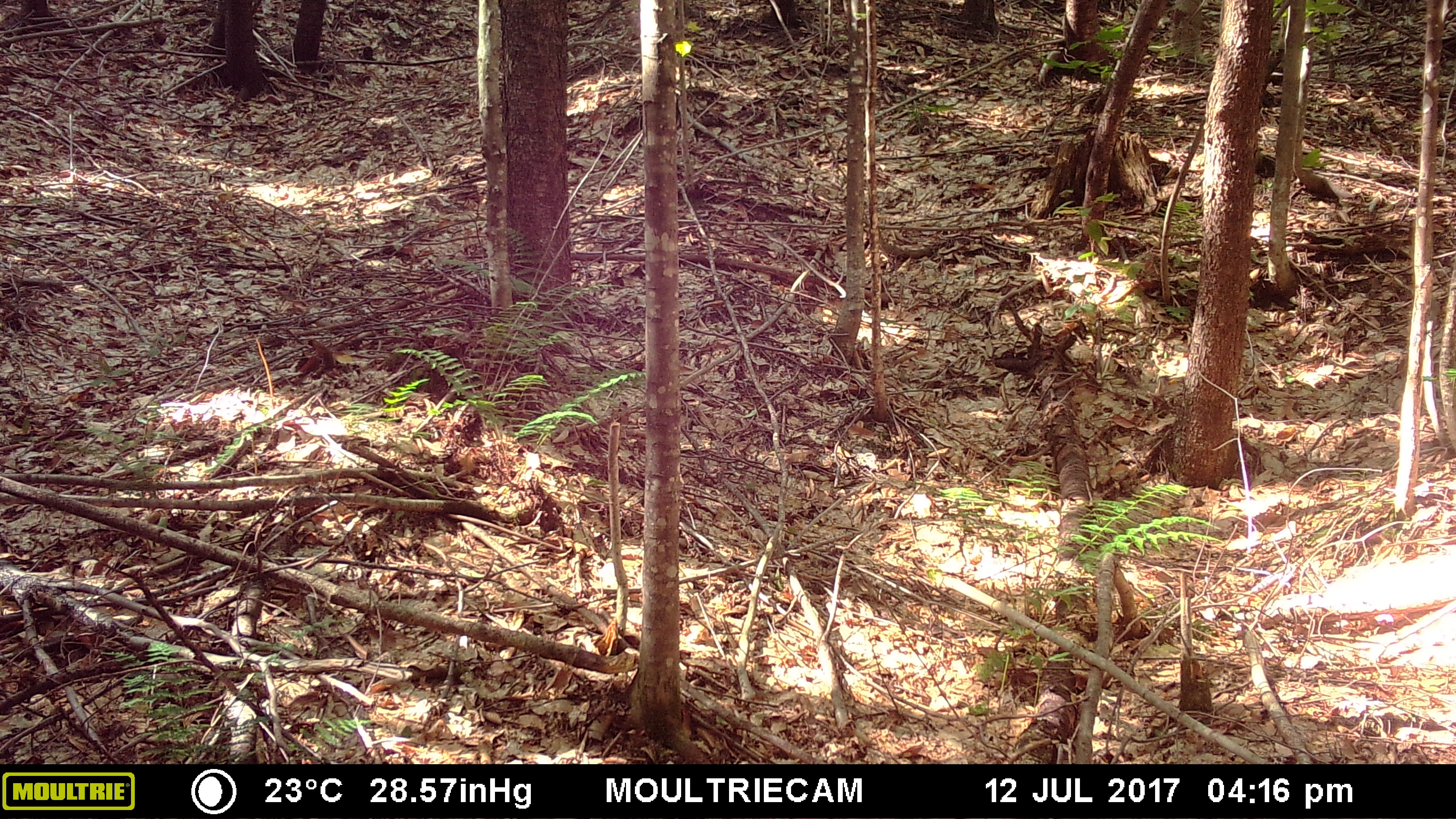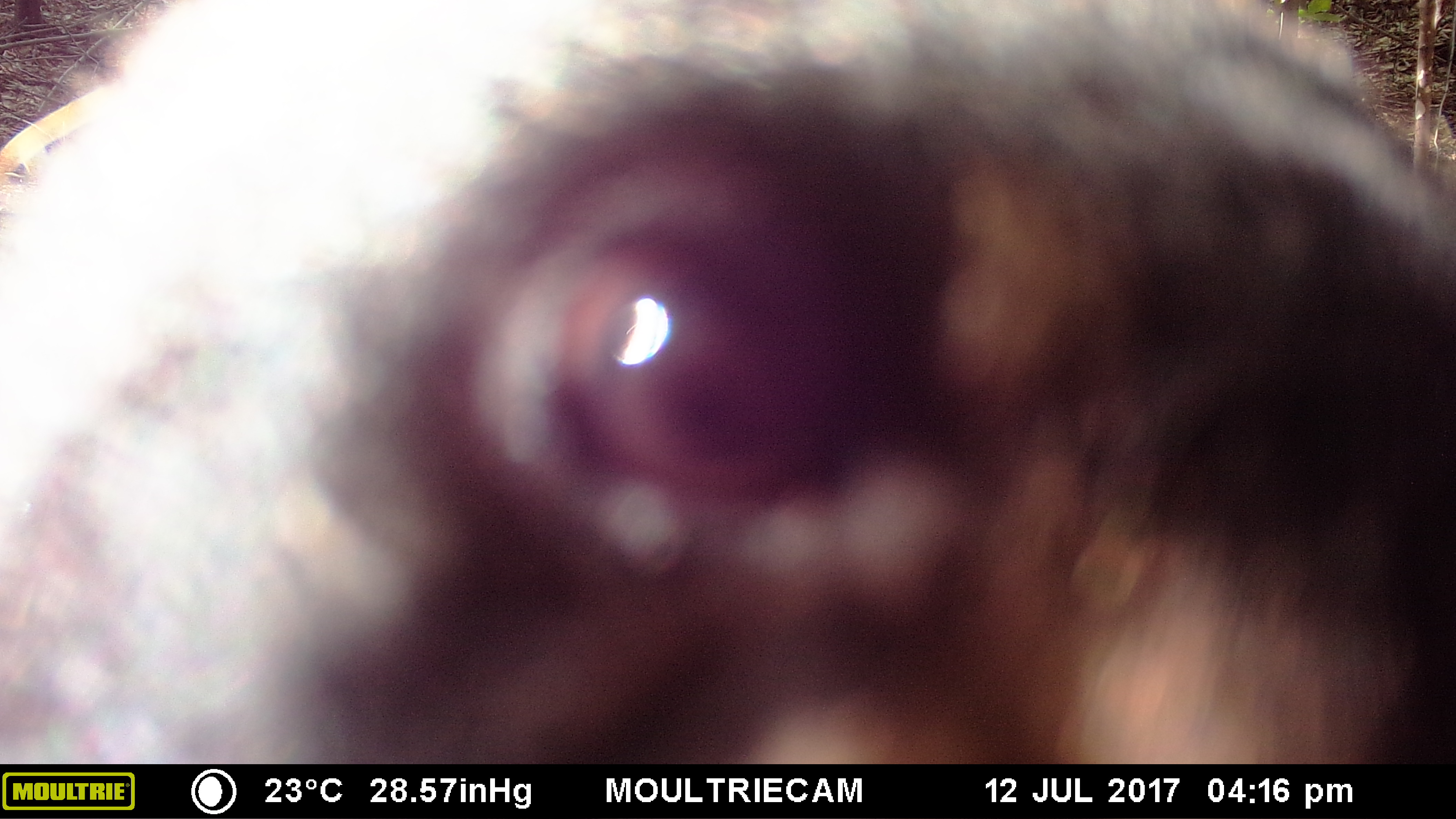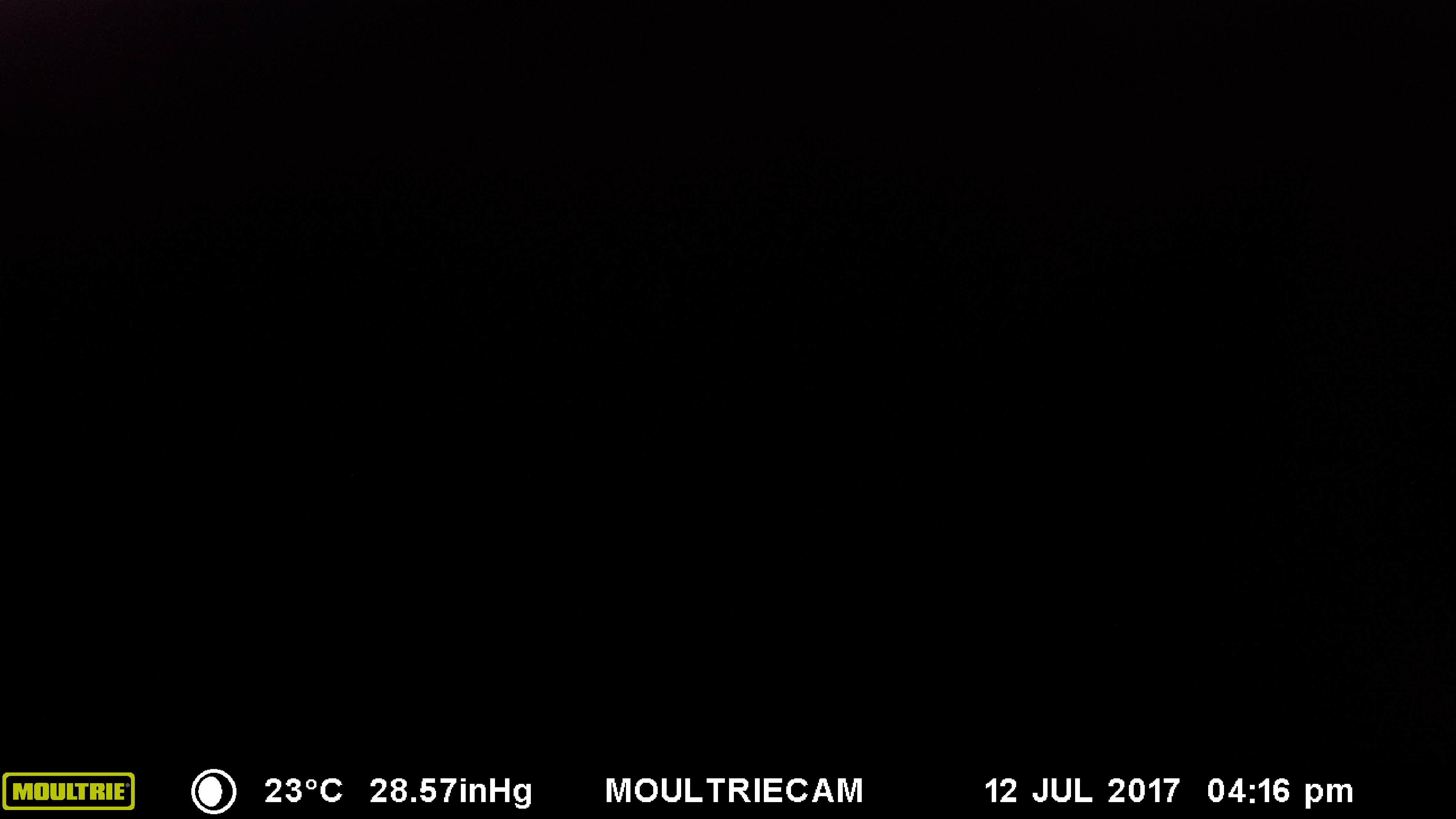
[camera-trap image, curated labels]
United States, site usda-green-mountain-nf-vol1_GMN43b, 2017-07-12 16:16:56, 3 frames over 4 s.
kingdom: Animalia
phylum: Chordata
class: Mammalia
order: Carnivora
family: Ursidae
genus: Ursus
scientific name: Ursus americanus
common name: black bear